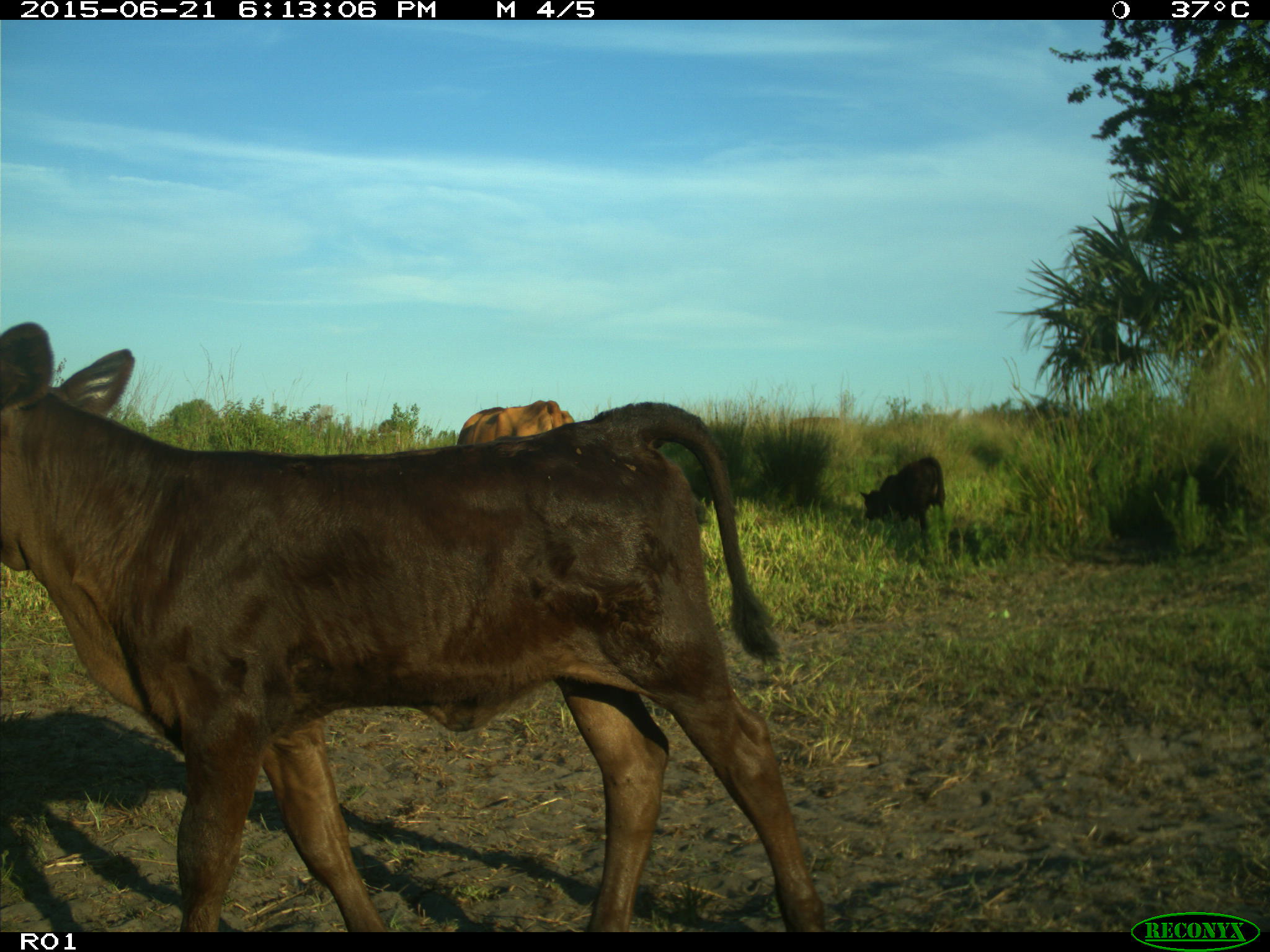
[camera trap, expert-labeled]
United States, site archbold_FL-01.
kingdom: Animalia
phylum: Chordata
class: Mammalia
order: Artiodactyla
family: Bovidae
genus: Bos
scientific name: Bos taurus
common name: domestic cow